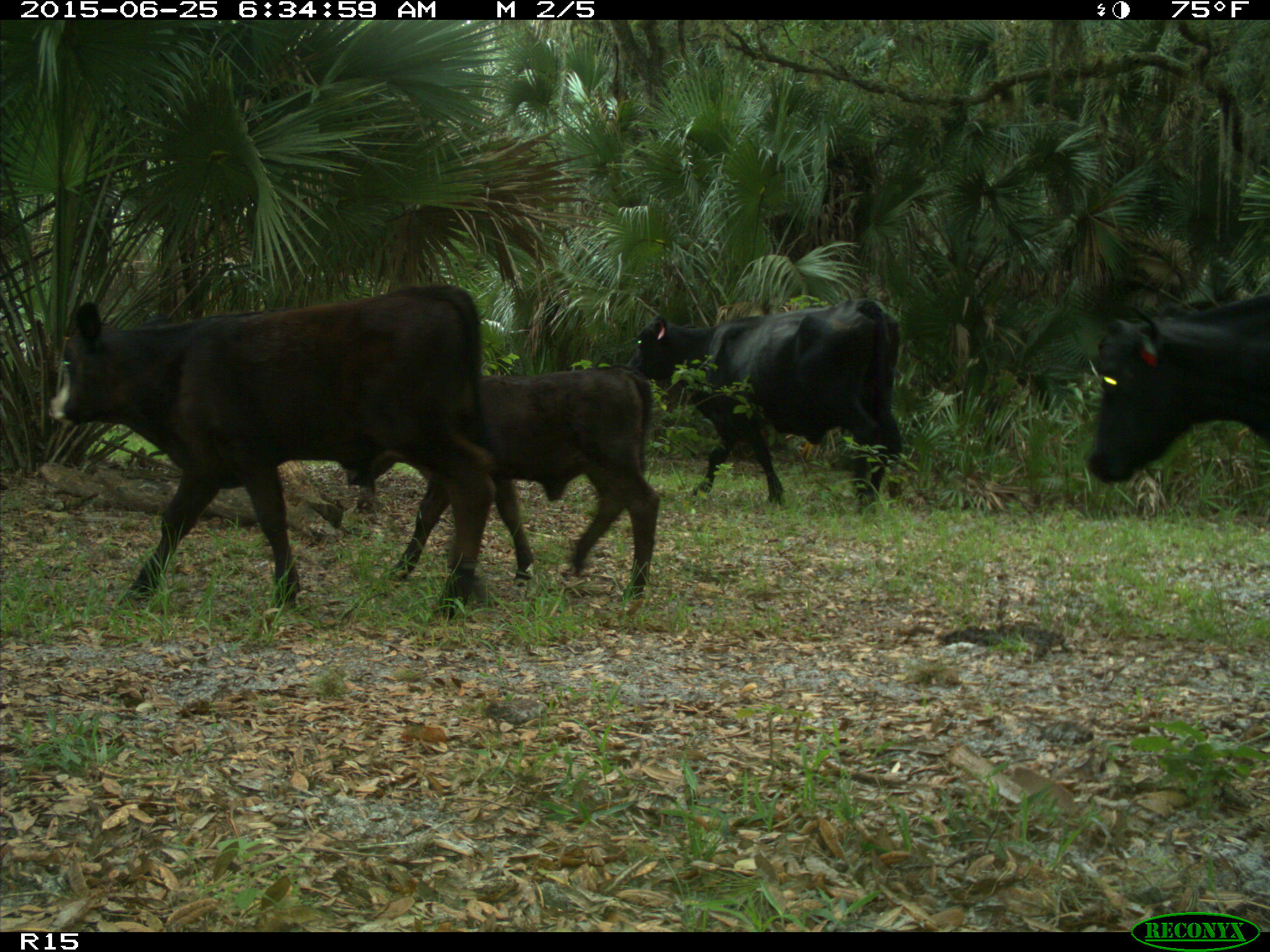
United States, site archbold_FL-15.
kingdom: Animalia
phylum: Chordata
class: Mammalia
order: Artiodactyla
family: Bovidae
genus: Bos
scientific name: Bos taurus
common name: domestic cow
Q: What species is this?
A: Bos taurus (domestic cow).